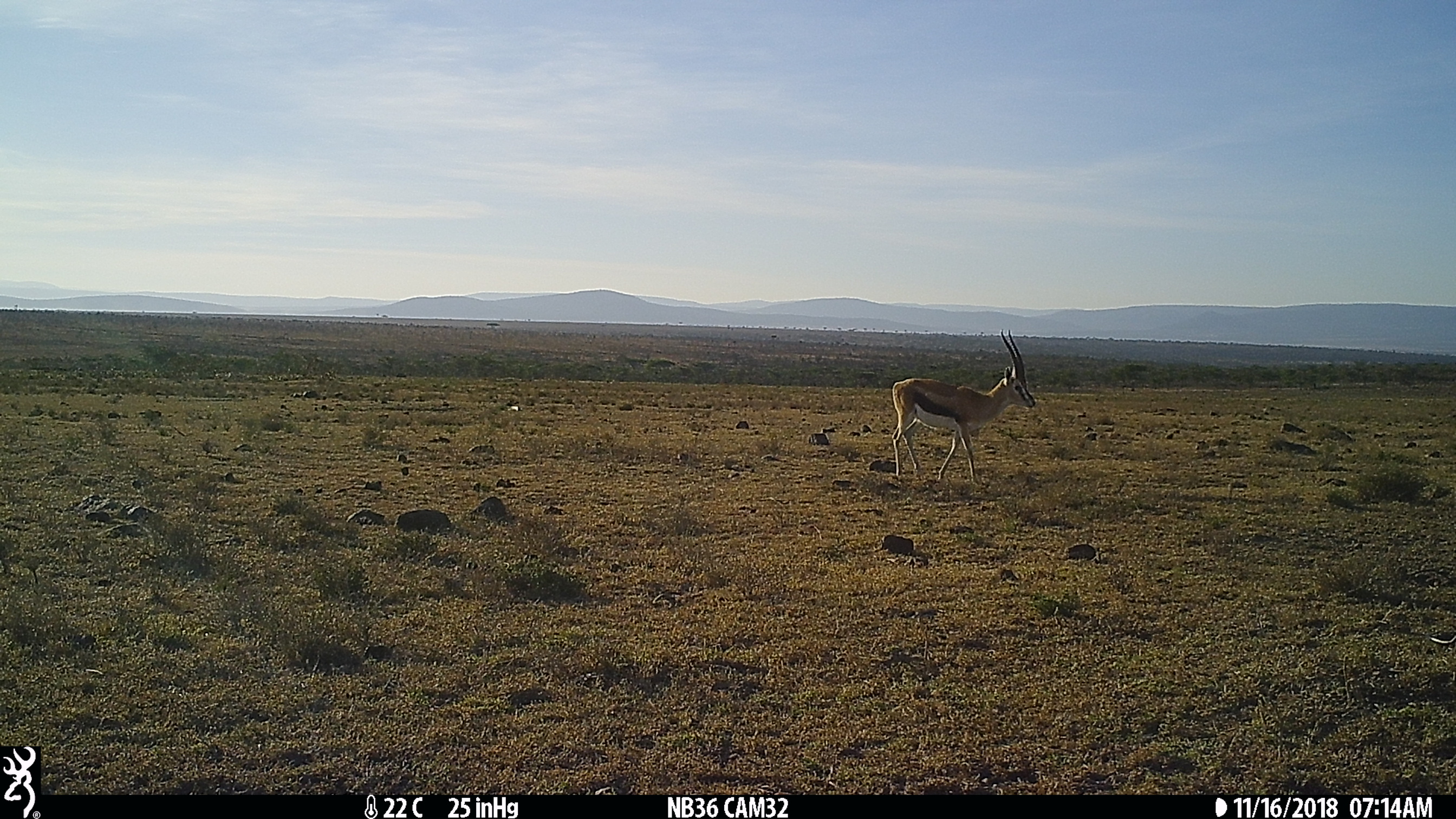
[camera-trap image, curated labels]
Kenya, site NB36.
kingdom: Animalia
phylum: Chordata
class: Mammalia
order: Artiodactyla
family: Bovidae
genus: Eudorcas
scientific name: Eudorcas thomsonii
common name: thomon's gazelle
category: gazelle thomsons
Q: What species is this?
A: Gazelle thomsons (thomon's gazelle) (Eudorcas thomsonii).